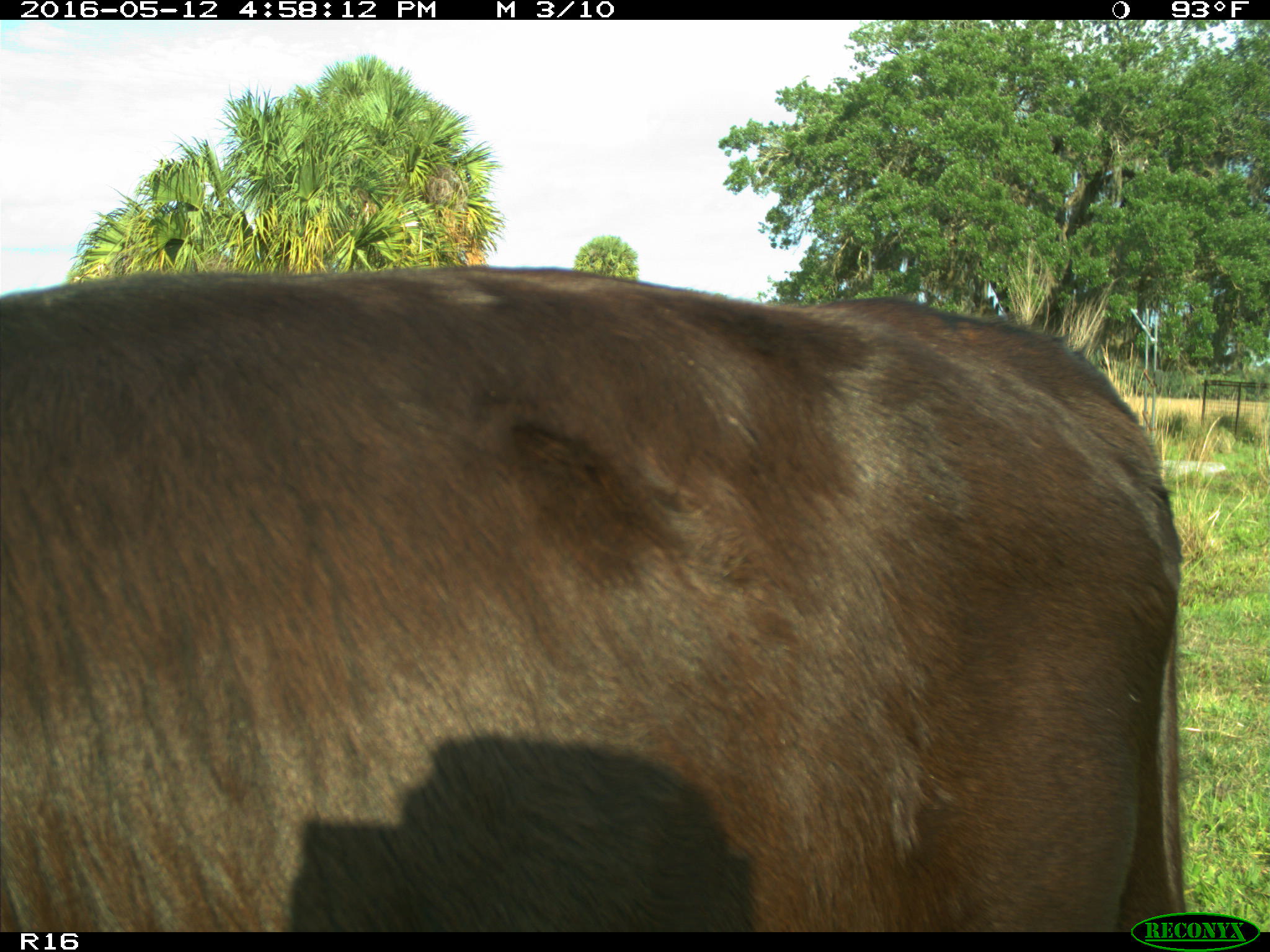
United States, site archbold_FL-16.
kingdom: Animalia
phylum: Chordata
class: Mammalia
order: Artiodactyla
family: Bovidae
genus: Bos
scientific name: Bos taurus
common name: domestic cow